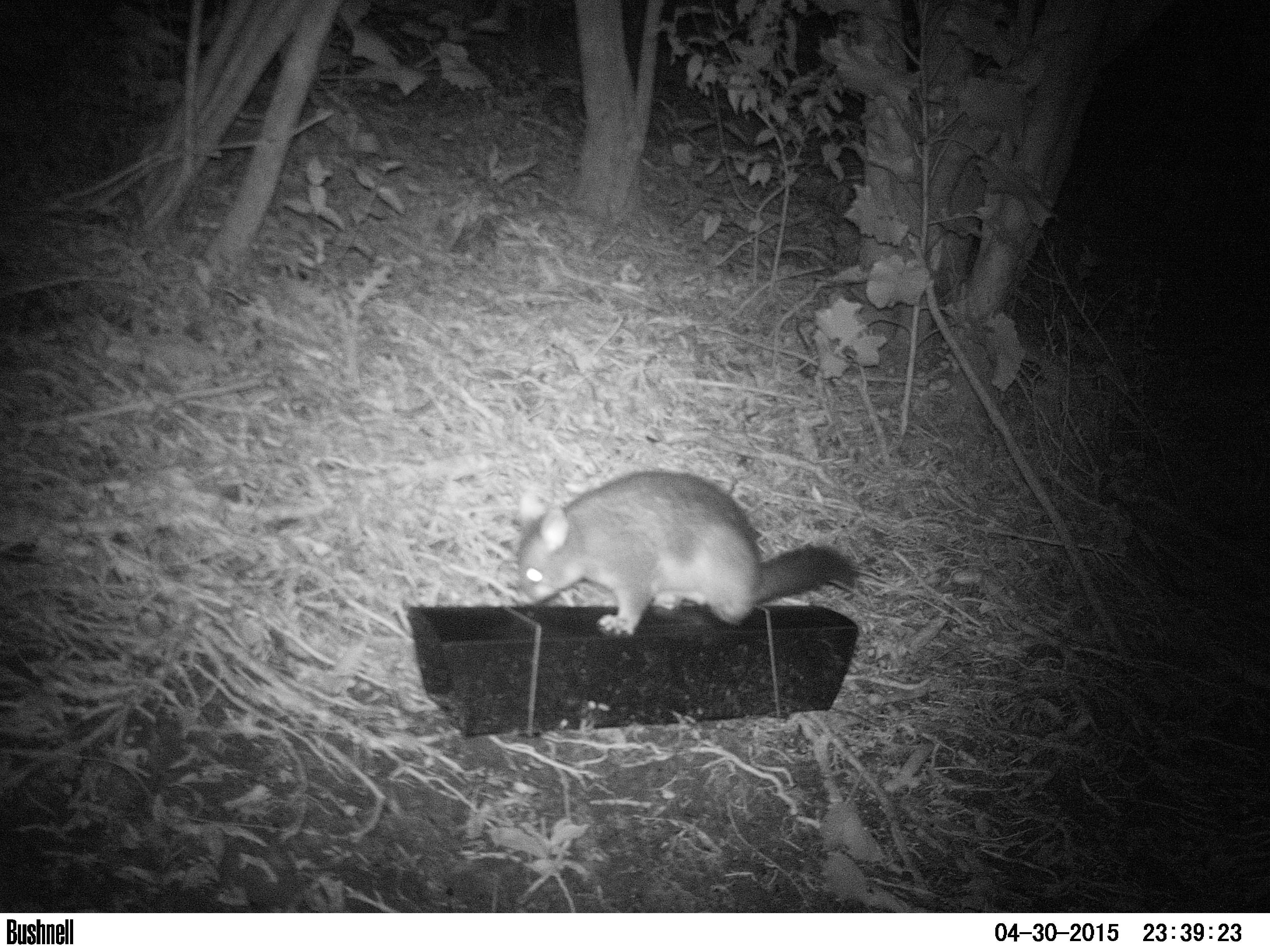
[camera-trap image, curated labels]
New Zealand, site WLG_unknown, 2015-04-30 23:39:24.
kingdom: Animalia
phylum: Chordata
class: Mammalia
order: Diprotodontia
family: Phalangeridae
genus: Trichosurus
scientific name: Trichosurus vulpecula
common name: common brushtail possum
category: possum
Possum (common brushtail possum) (Trichosurus vulpecula).